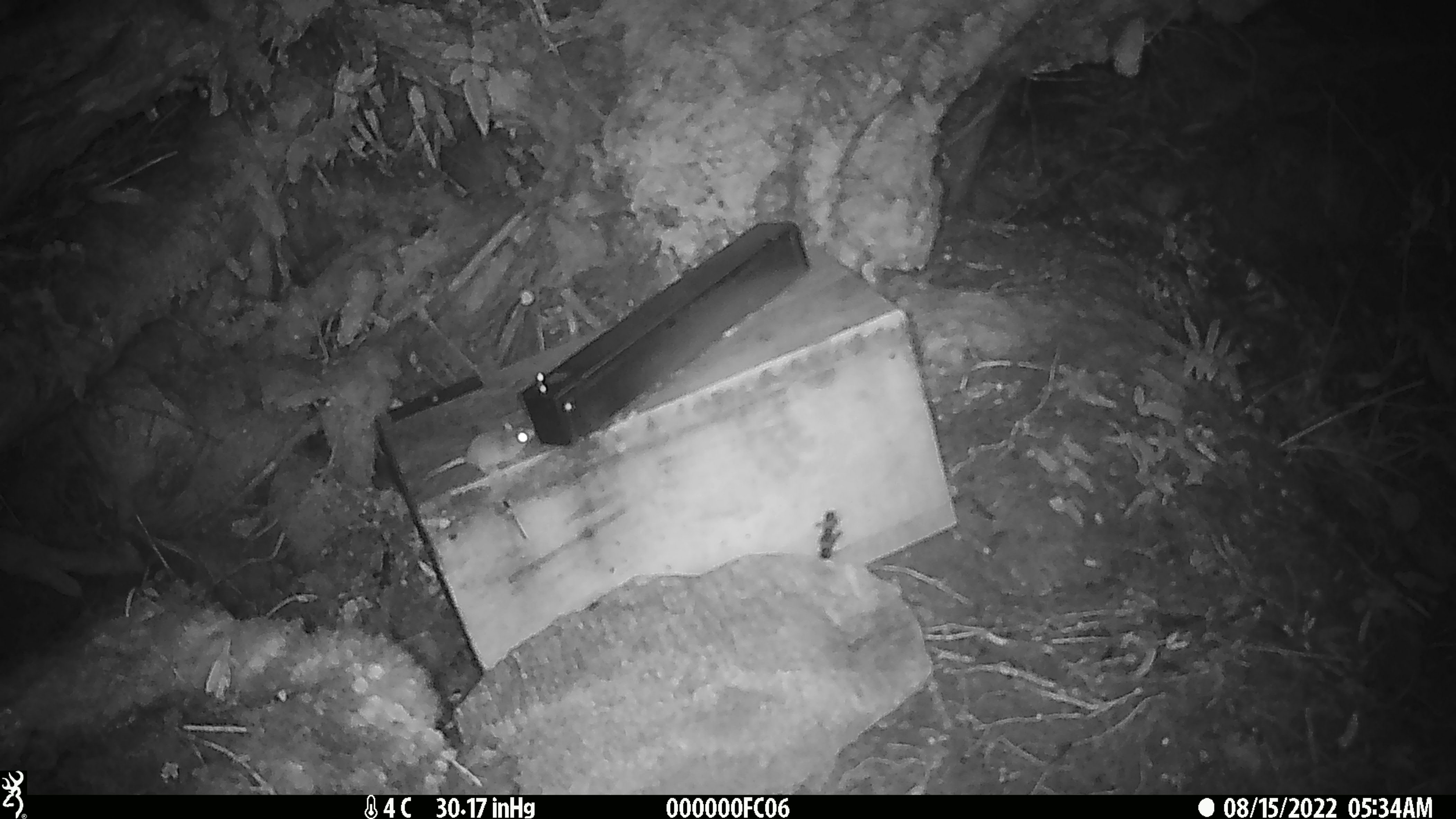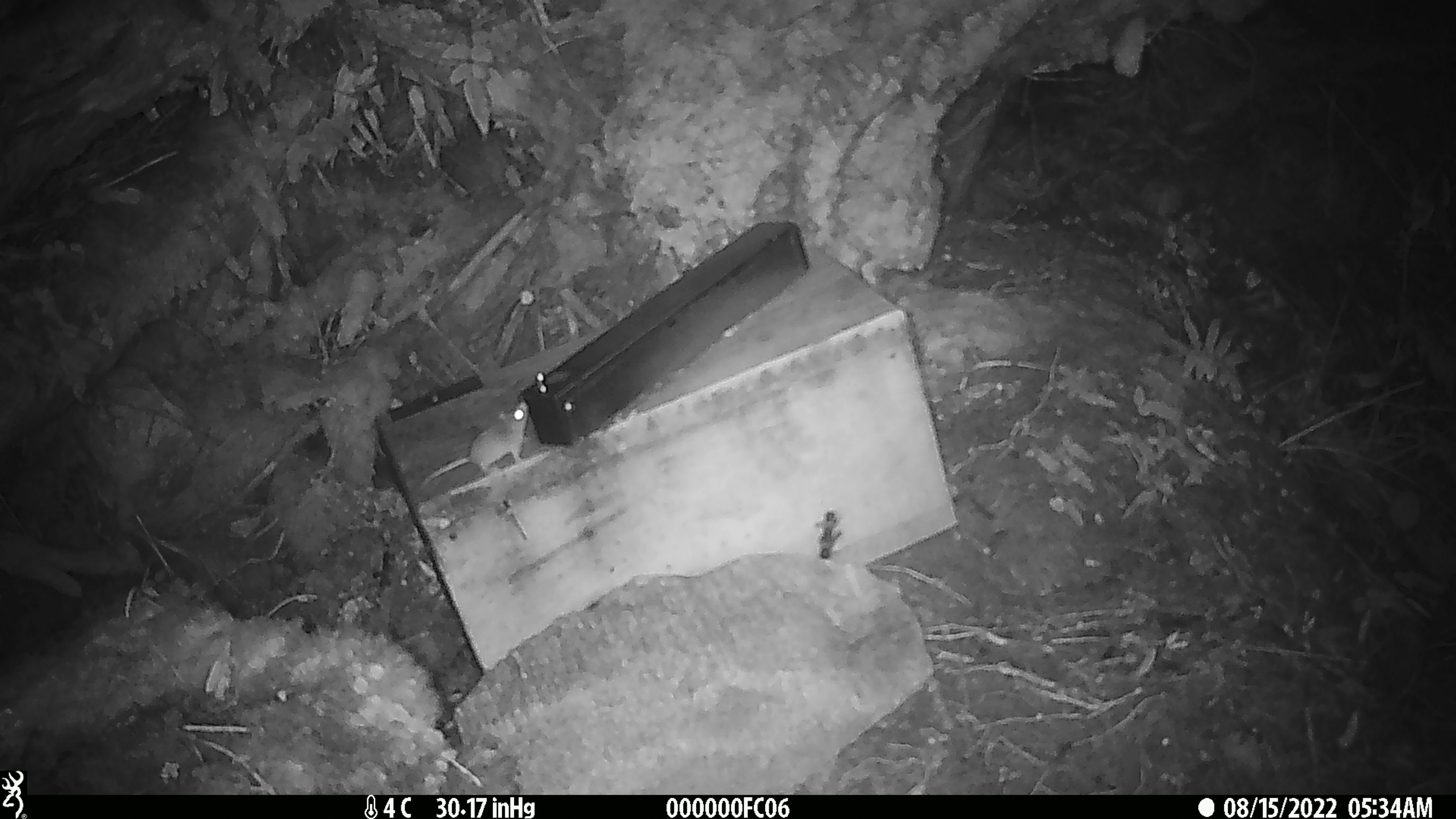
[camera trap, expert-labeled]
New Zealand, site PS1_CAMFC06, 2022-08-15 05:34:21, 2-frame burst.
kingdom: Animalia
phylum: Chordata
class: Mammalia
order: Rodentia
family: Muridae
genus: Mus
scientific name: Mus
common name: mouse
Mouse (Mus).